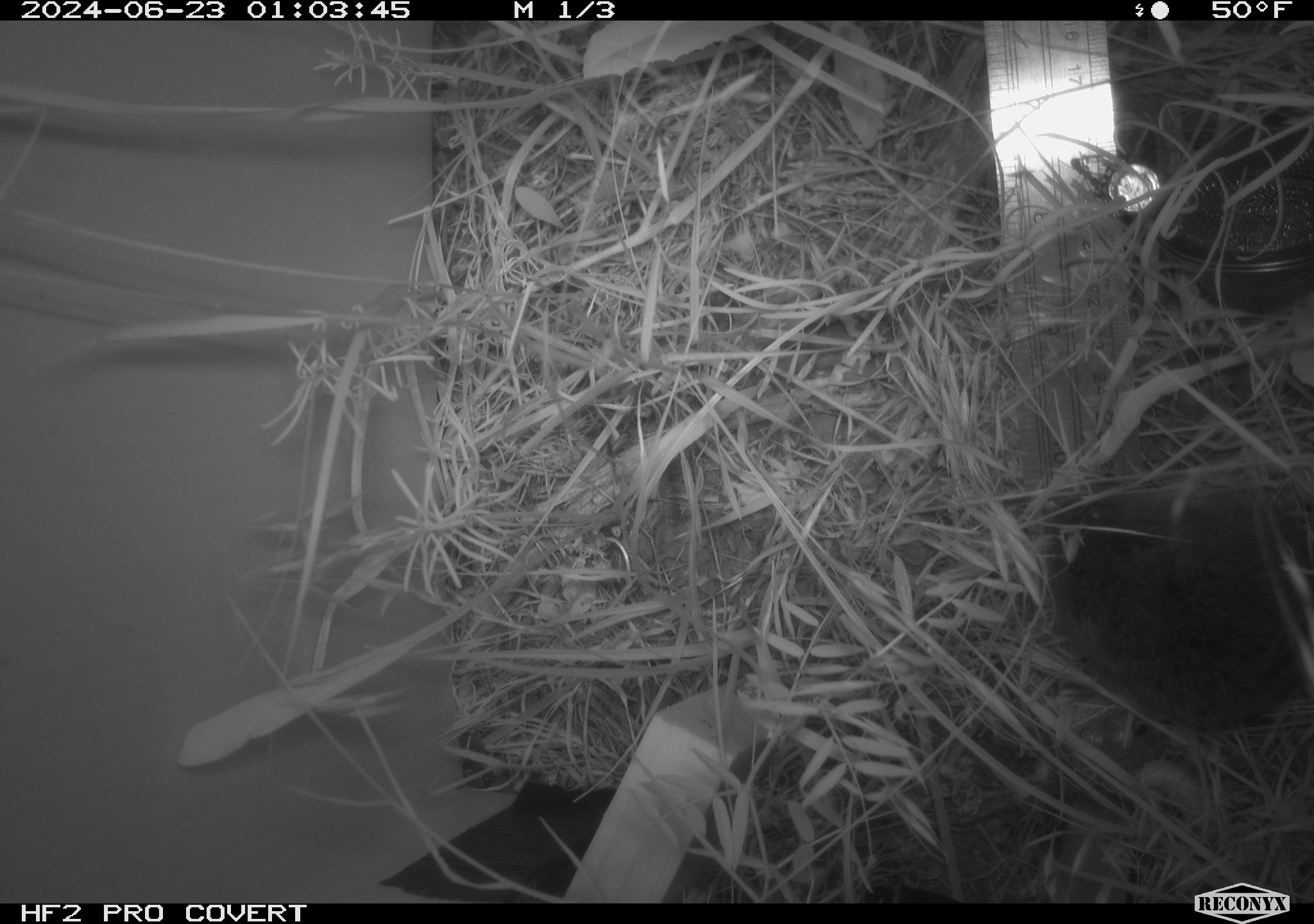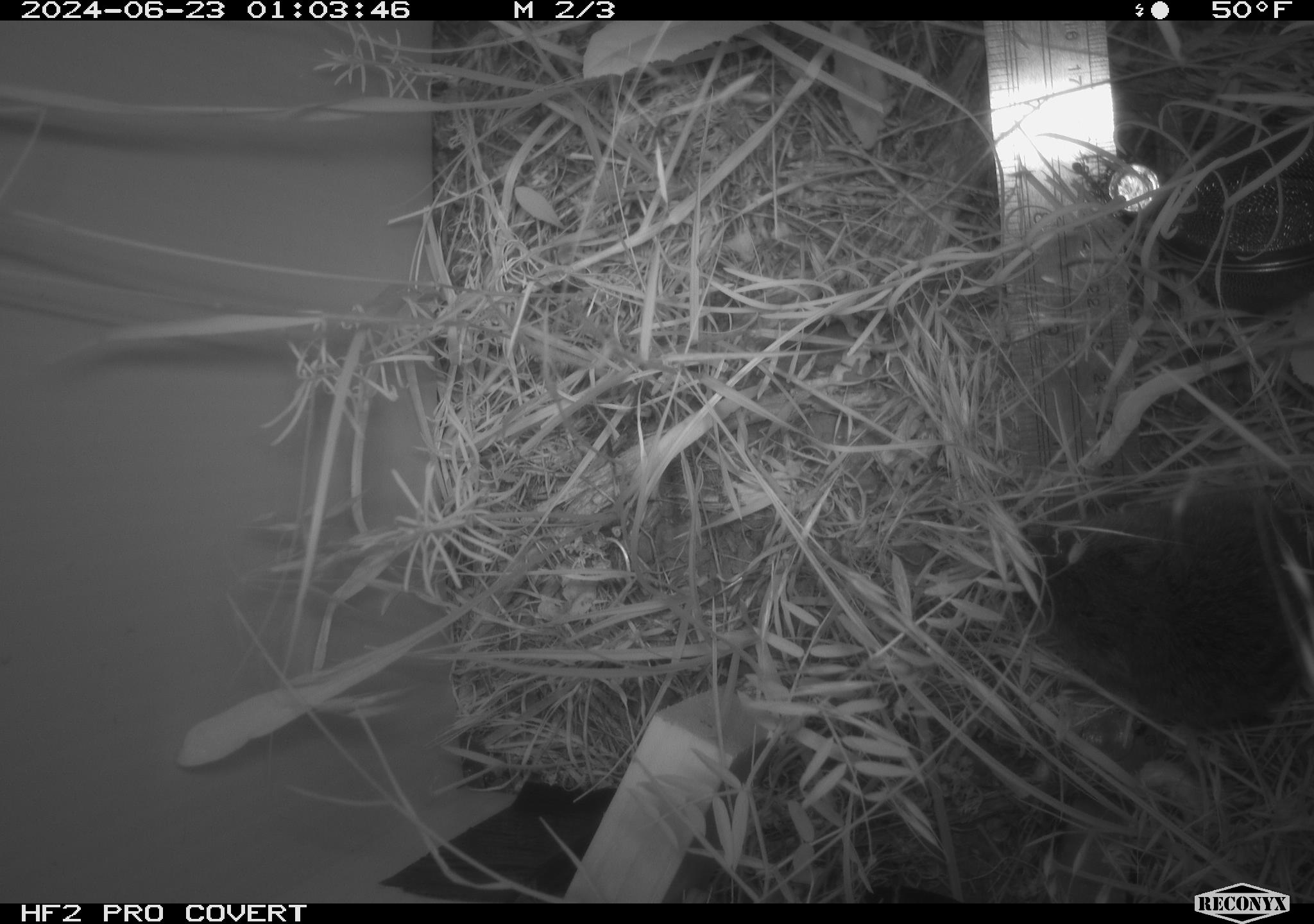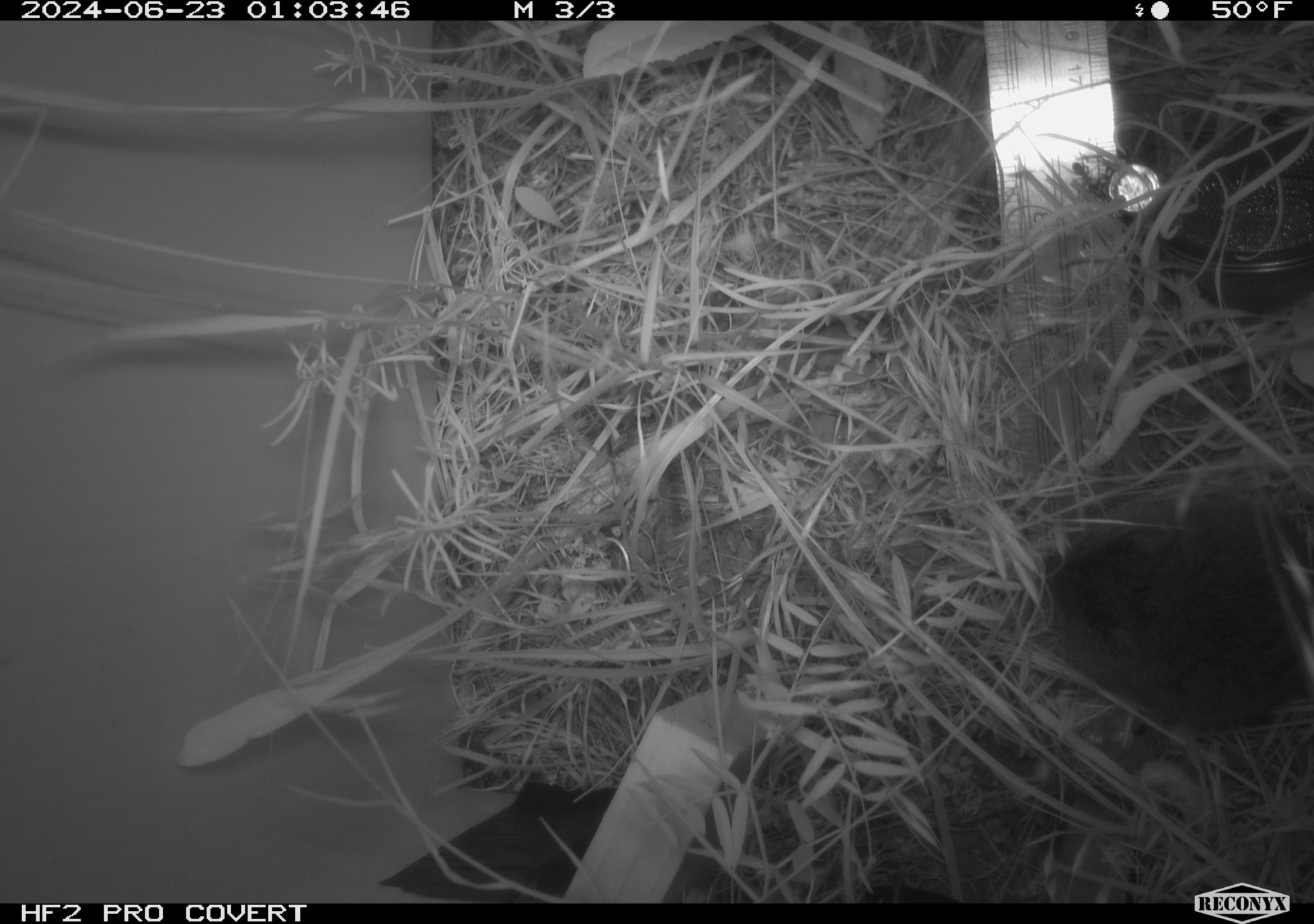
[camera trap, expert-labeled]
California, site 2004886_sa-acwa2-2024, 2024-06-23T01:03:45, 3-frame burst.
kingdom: Animalia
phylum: Chordata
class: Mammalia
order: Rodentia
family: Cricetidae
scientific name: Cricetidae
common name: hamsters, voles, lemmings, and allies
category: cricetidae family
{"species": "cricetidae family (hamsters, voles, lemmings, and allies) (Cricetidae)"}